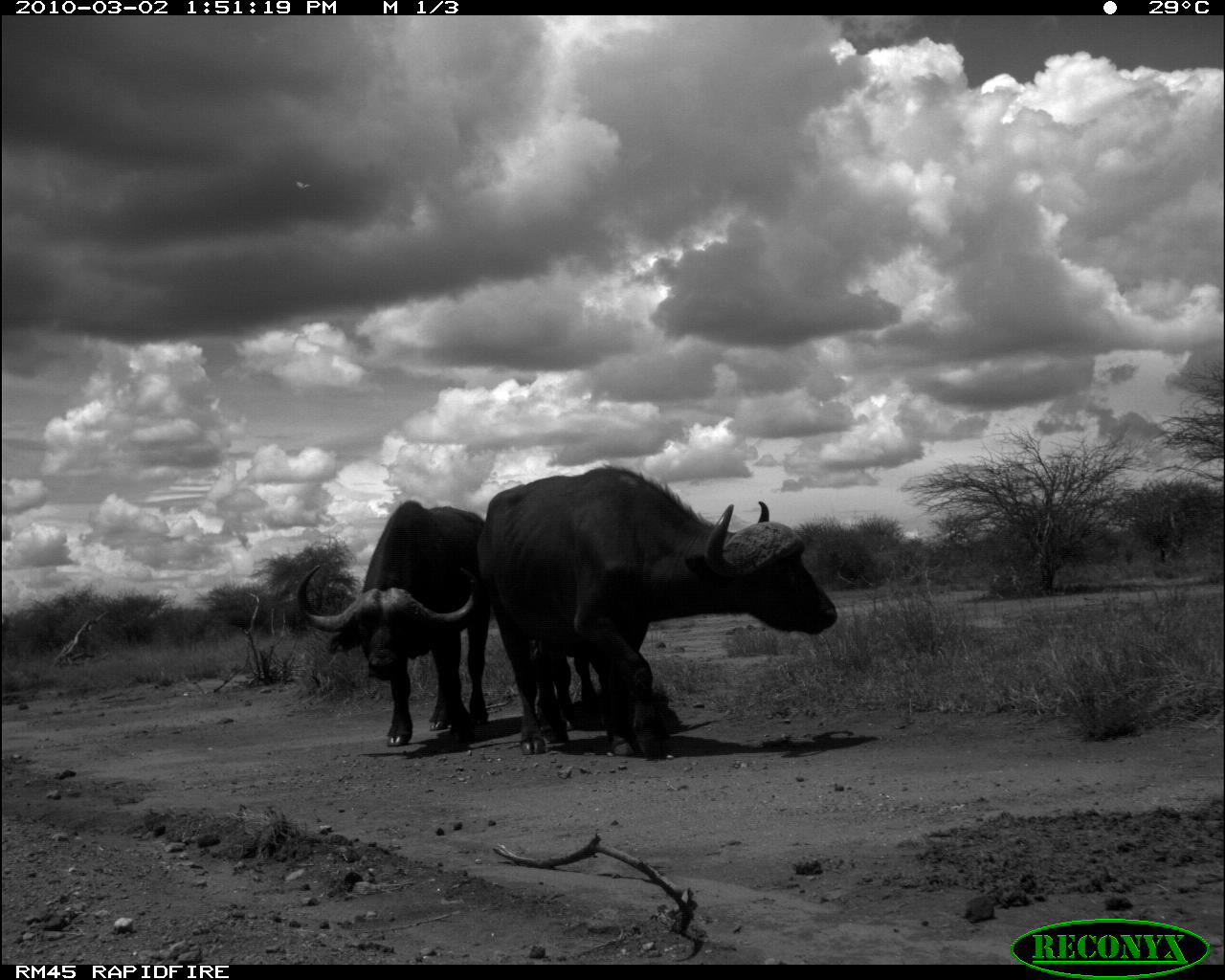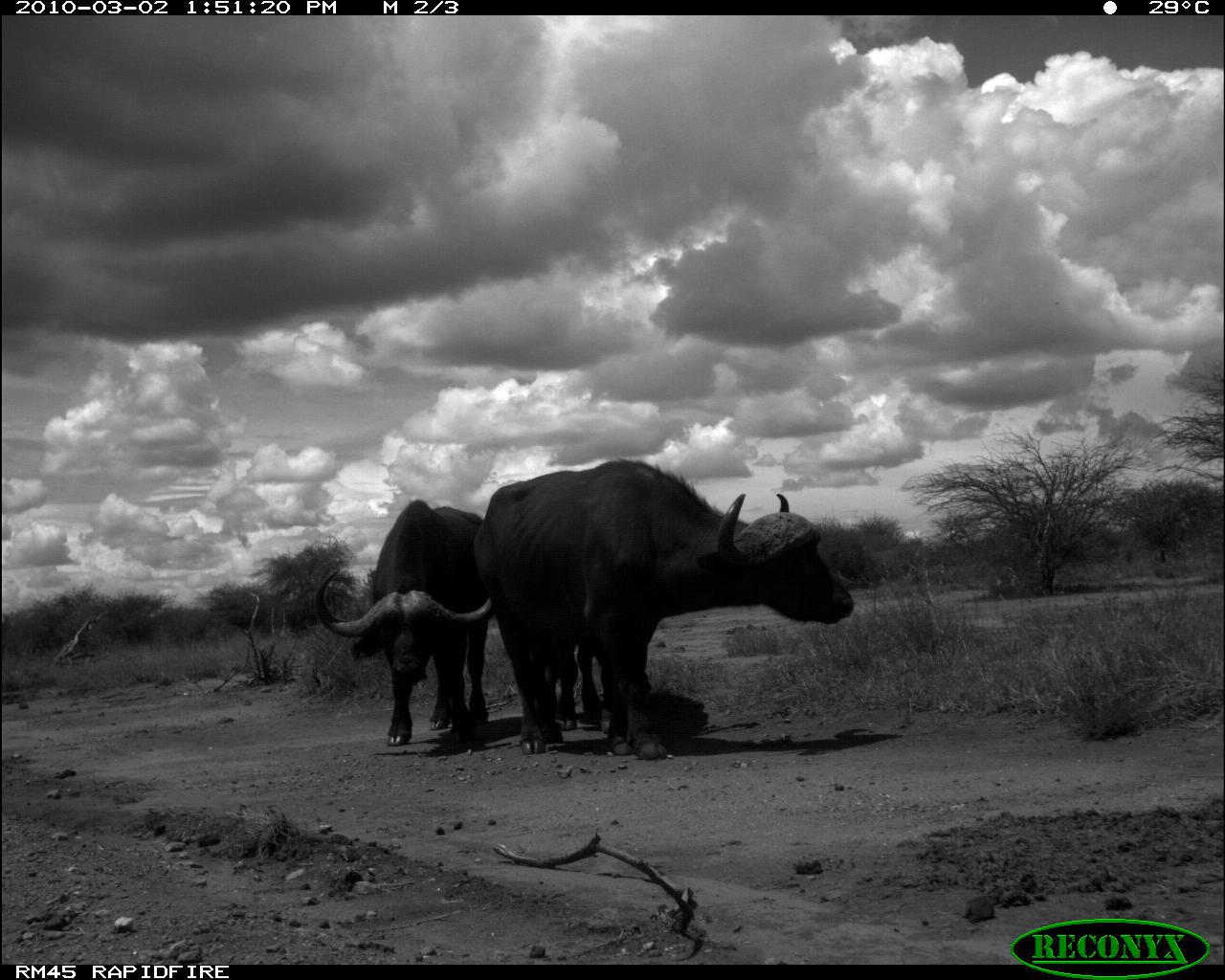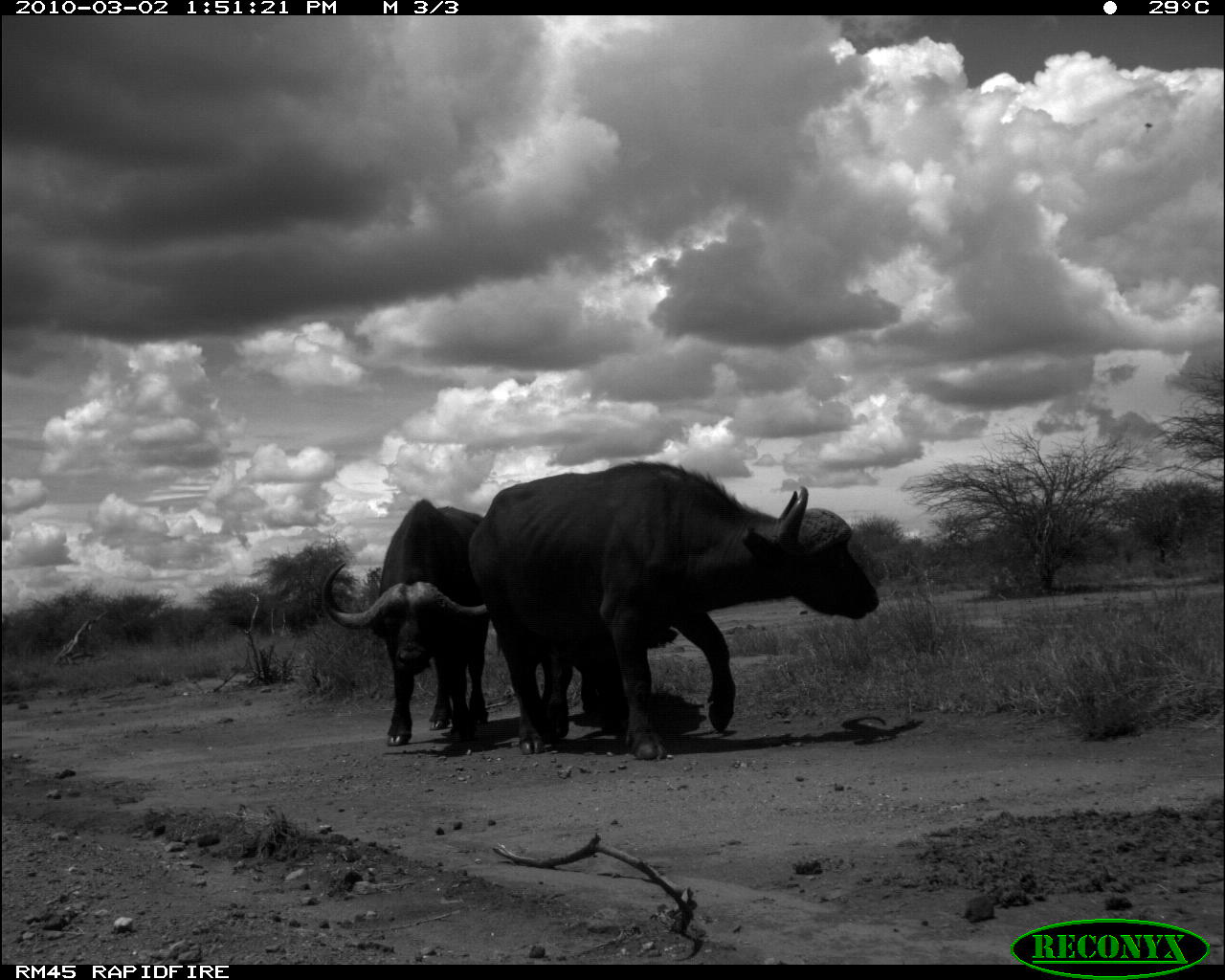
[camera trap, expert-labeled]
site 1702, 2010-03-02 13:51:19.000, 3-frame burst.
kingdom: Animalia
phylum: Chordata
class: Mammalia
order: Artiodactyla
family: Bovidae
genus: Syncerus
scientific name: Syncerus caffer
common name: african buffalo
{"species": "Syncerus caffer (african buffalo)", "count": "2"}